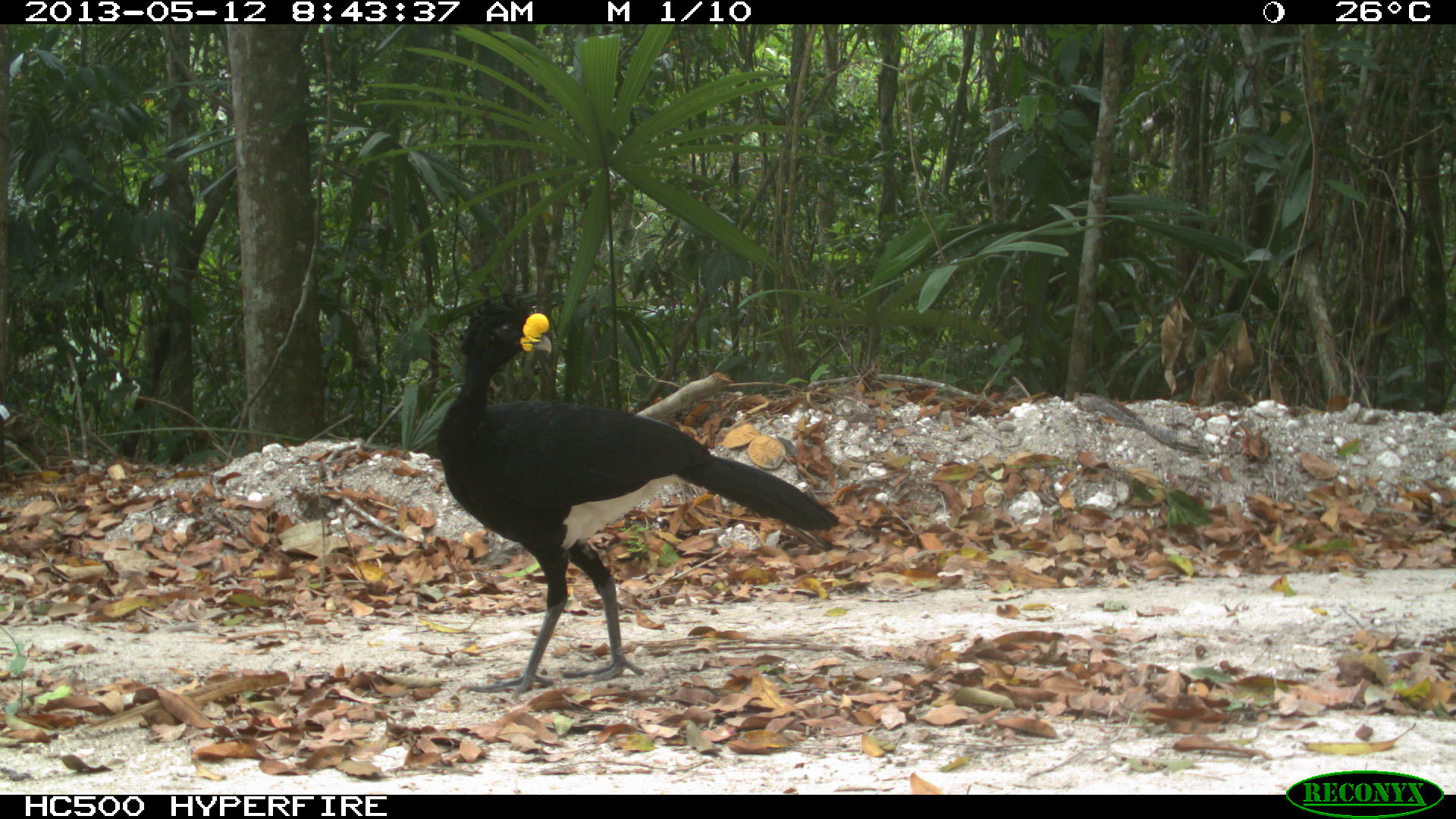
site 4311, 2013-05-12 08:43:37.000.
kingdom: Animalia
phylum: Chordata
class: Aves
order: Galliformes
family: Cracidae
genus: Crax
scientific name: Crax rubra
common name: great curassow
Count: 1.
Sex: male.